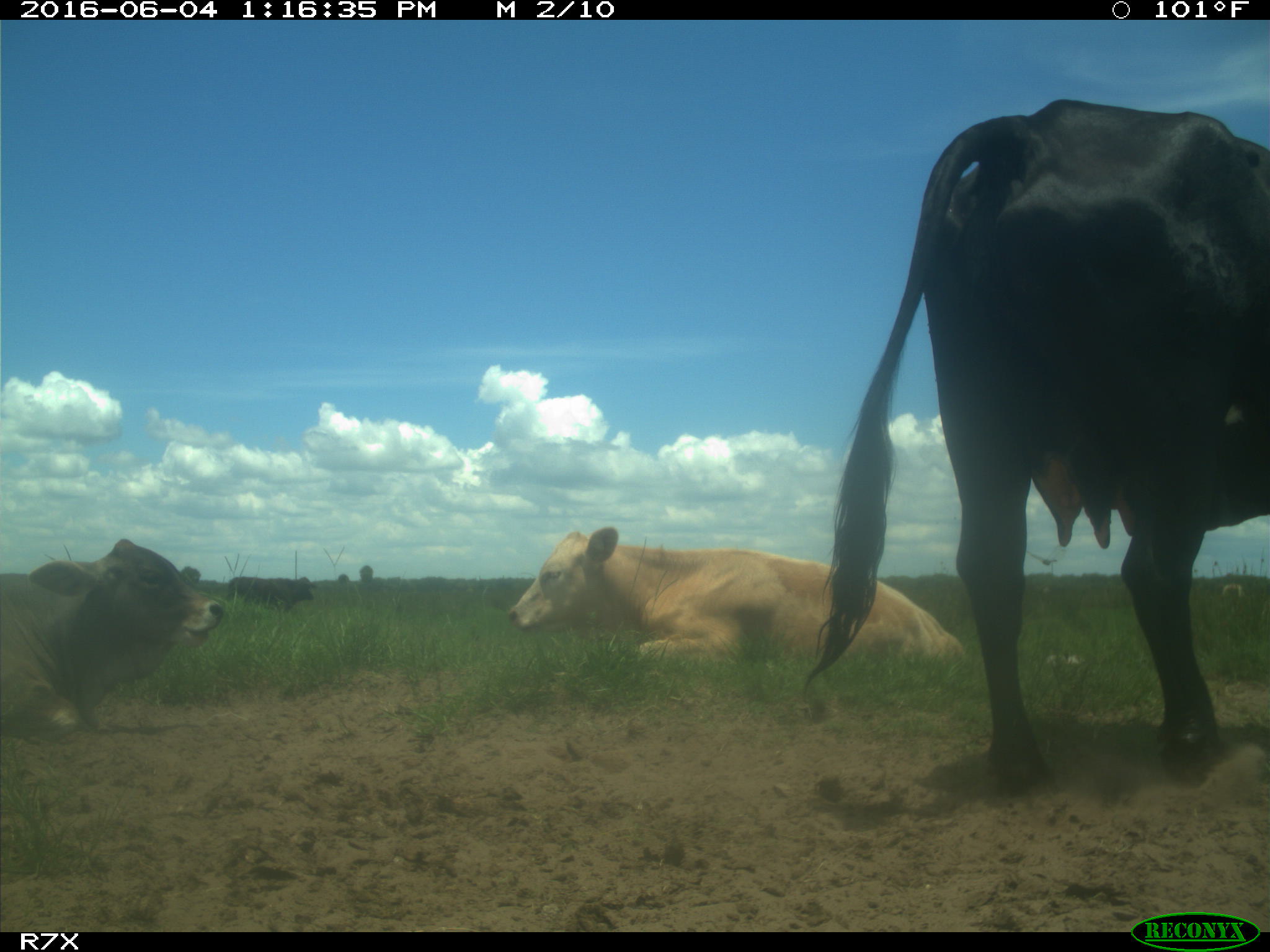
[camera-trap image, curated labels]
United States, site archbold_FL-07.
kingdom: Animalia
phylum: Chordata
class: Mammalia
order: Artiodactyla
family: Bovidae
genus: Bos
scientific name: Bos taurus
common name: domestic cow